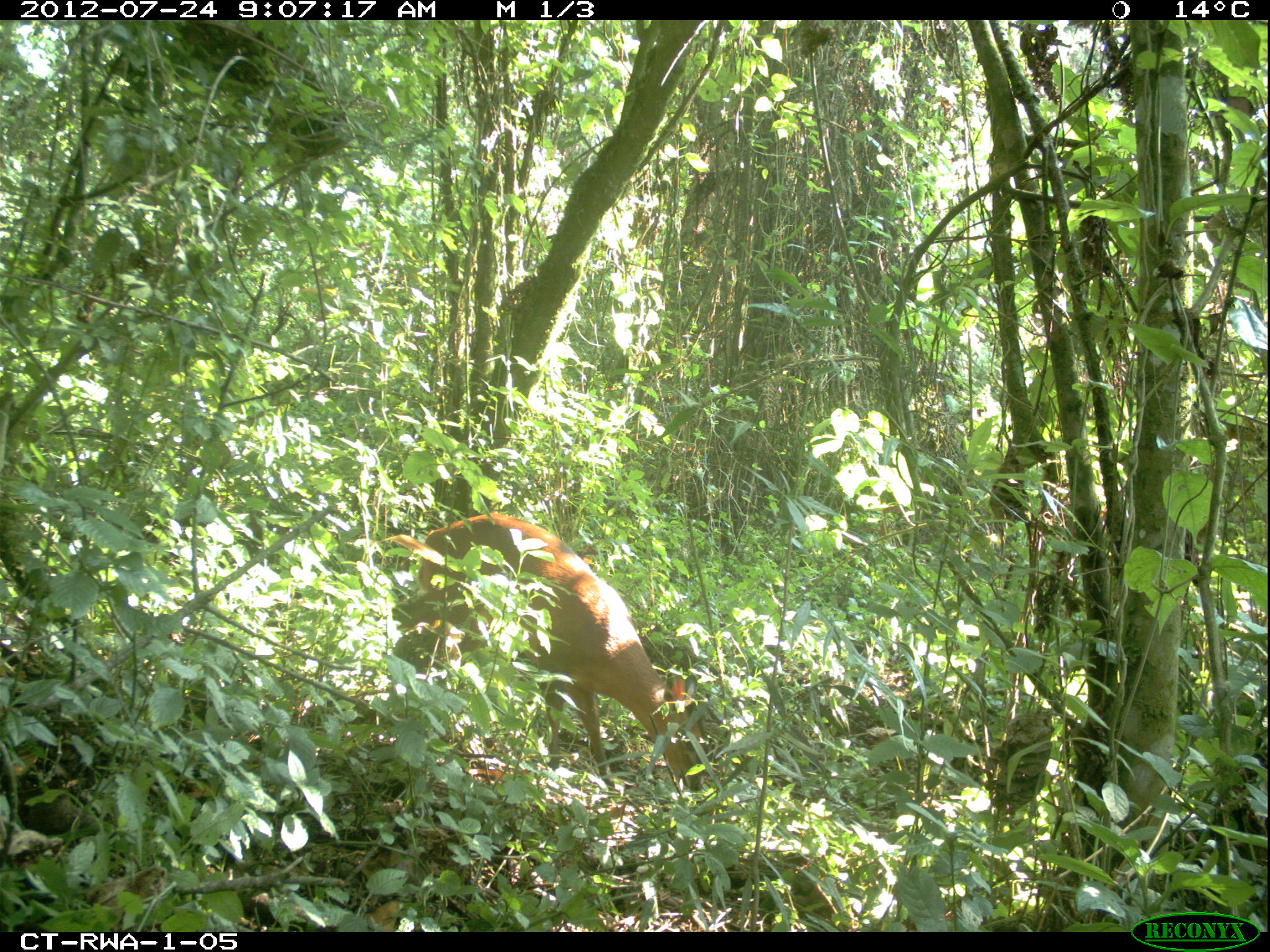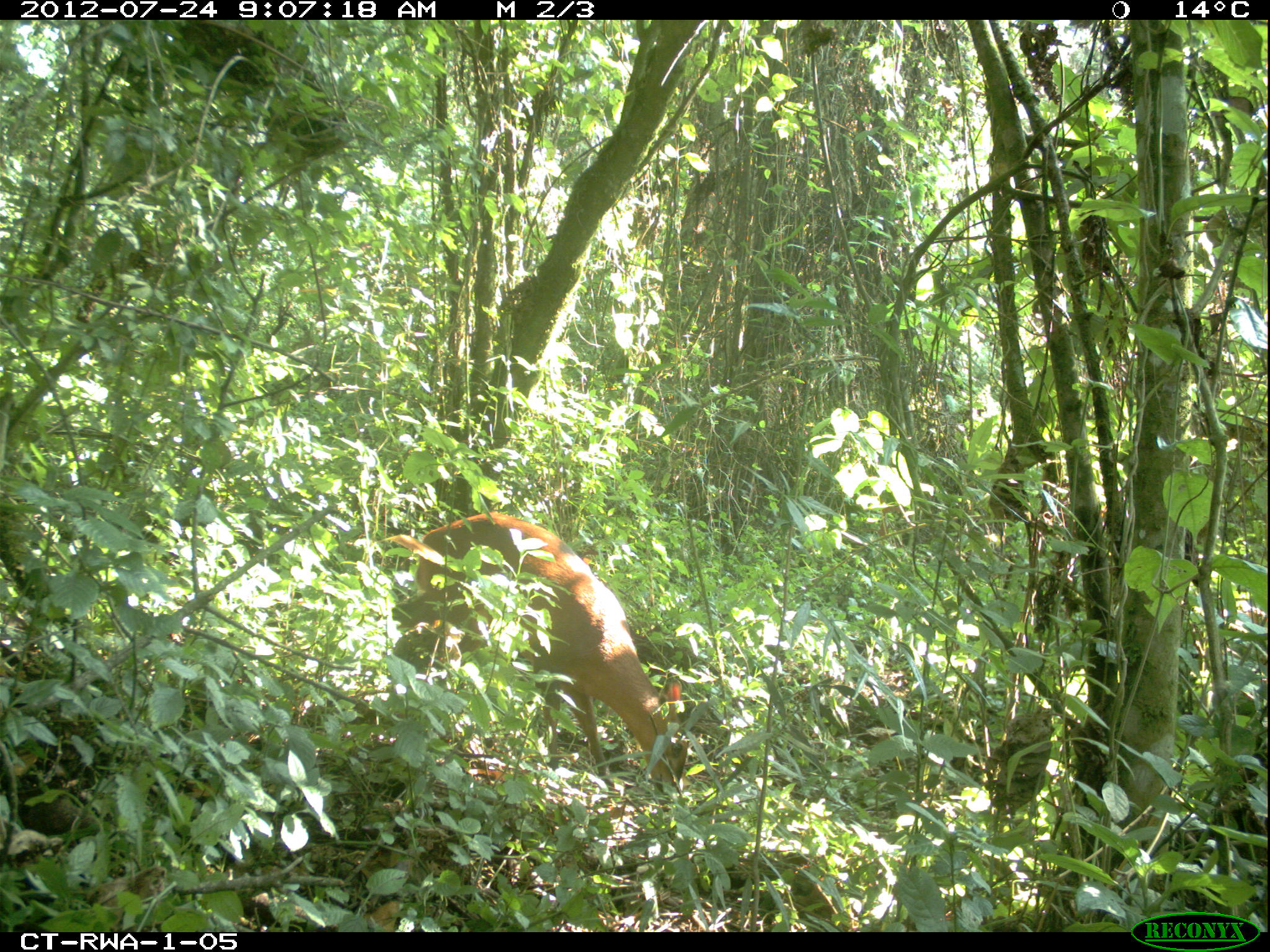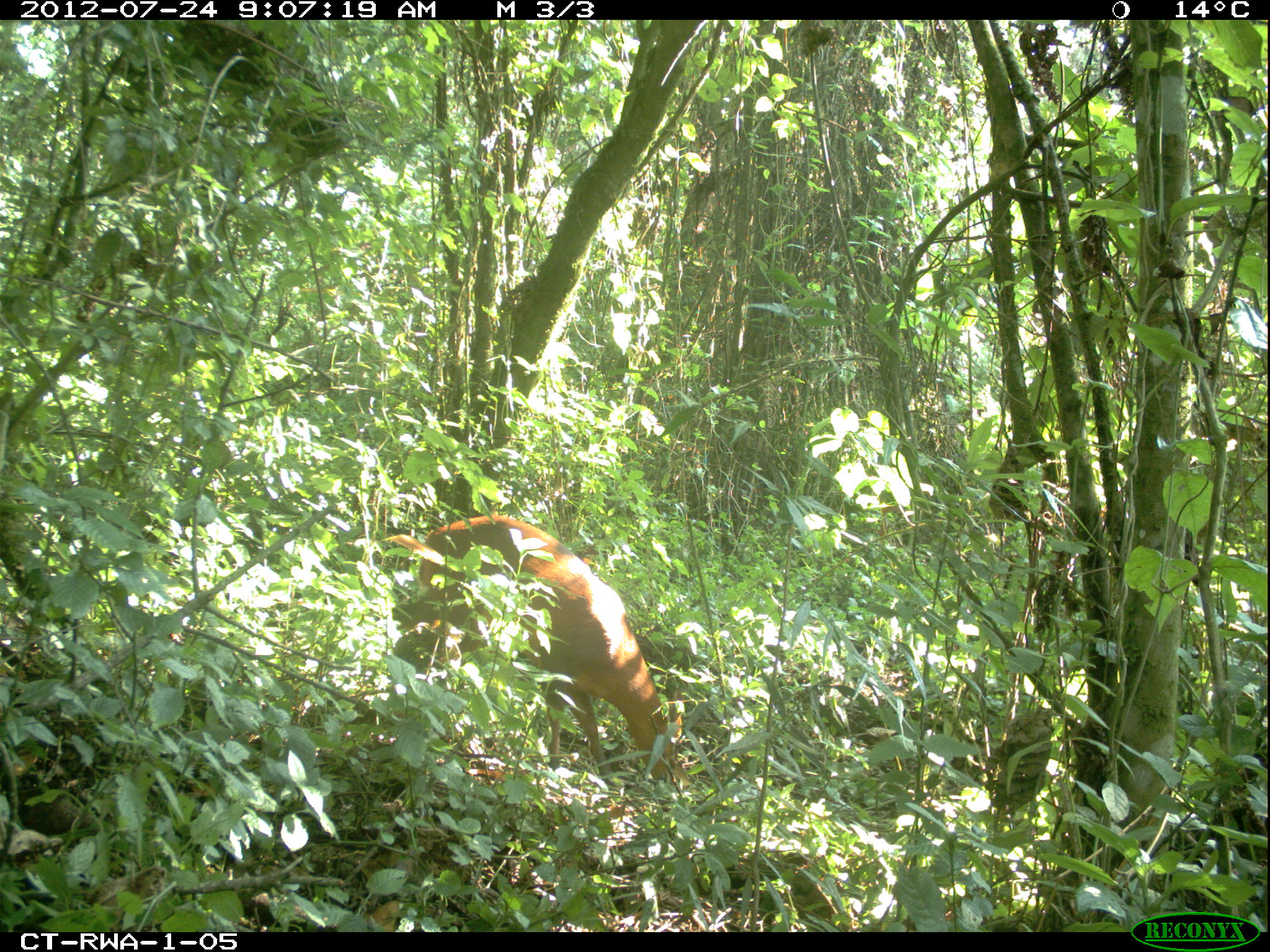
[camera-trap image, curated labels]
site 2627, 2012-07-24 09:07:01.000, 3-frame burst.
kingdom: Animalia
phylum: Chordata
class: Mammalia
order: Artiodactyla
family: Bovidae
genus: Cephalophus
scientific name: Cephalophus nigrifrons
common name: black-fronted duiker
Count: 1.